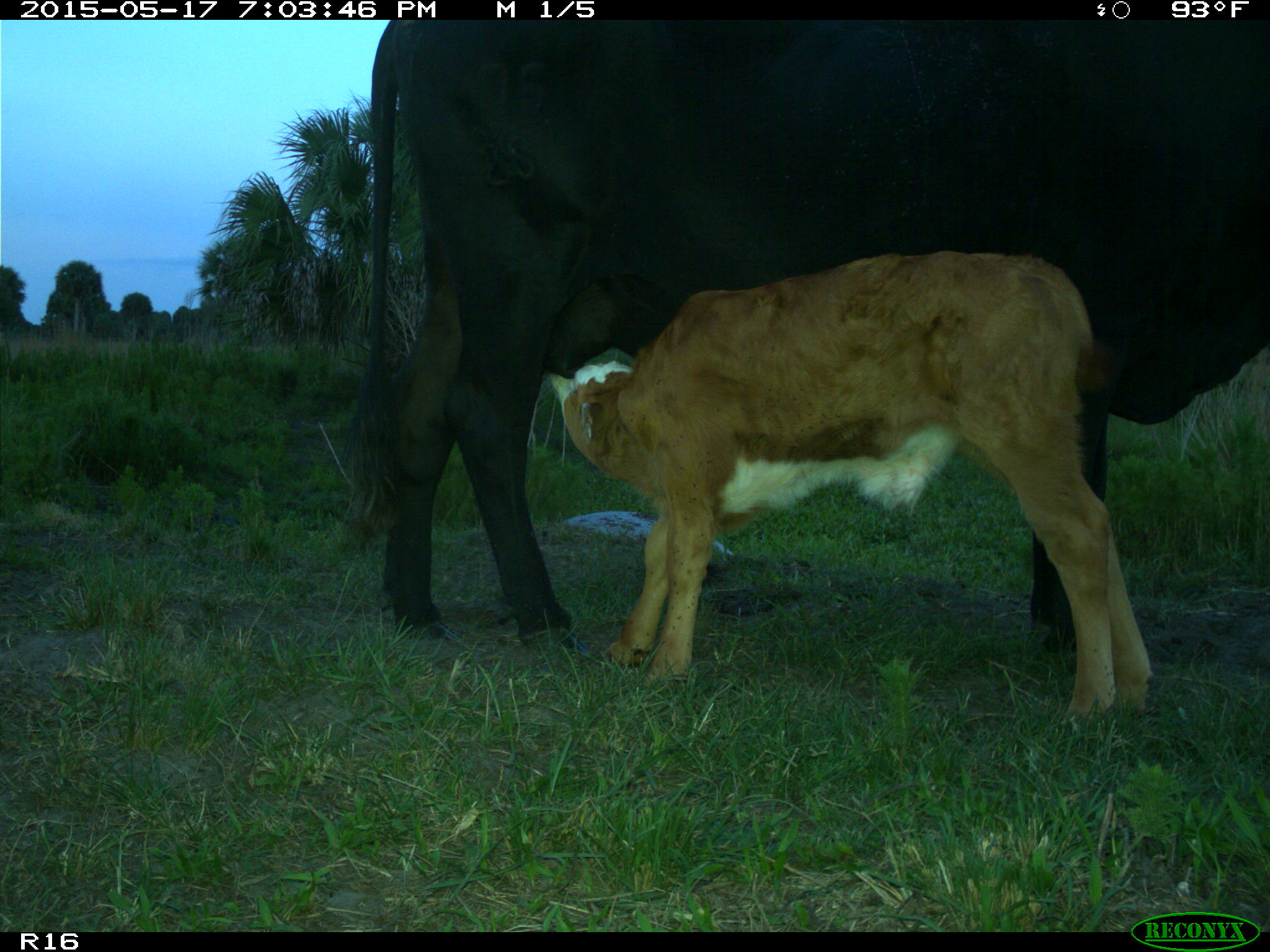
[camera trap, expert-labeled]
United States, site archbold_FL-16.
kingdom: Animalia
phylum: Chordata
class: Mammalia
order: Artiodactyla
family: Bovidae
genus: Bos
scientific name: Bos taurus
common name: domestic cow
Bos taurus (domestic cow).